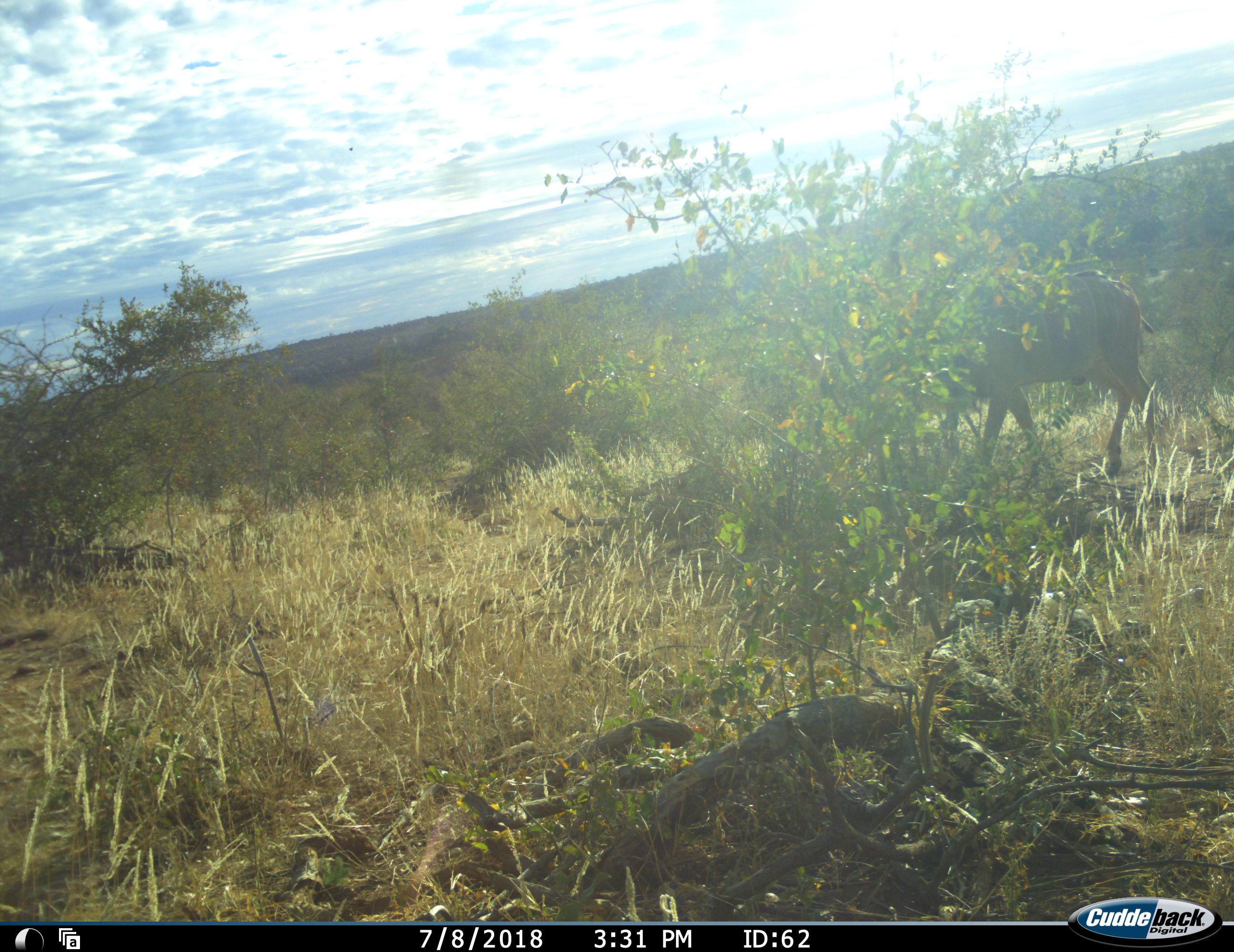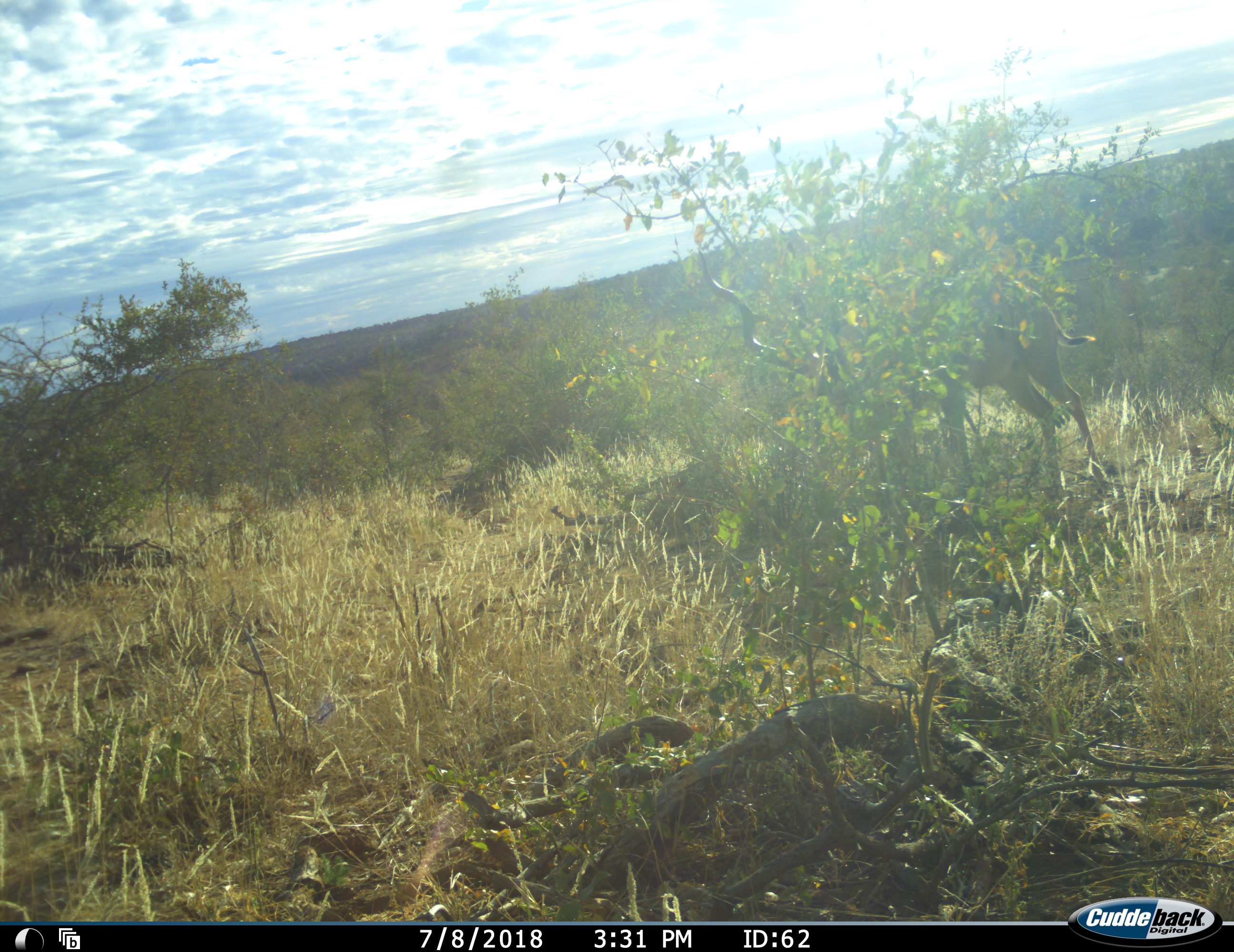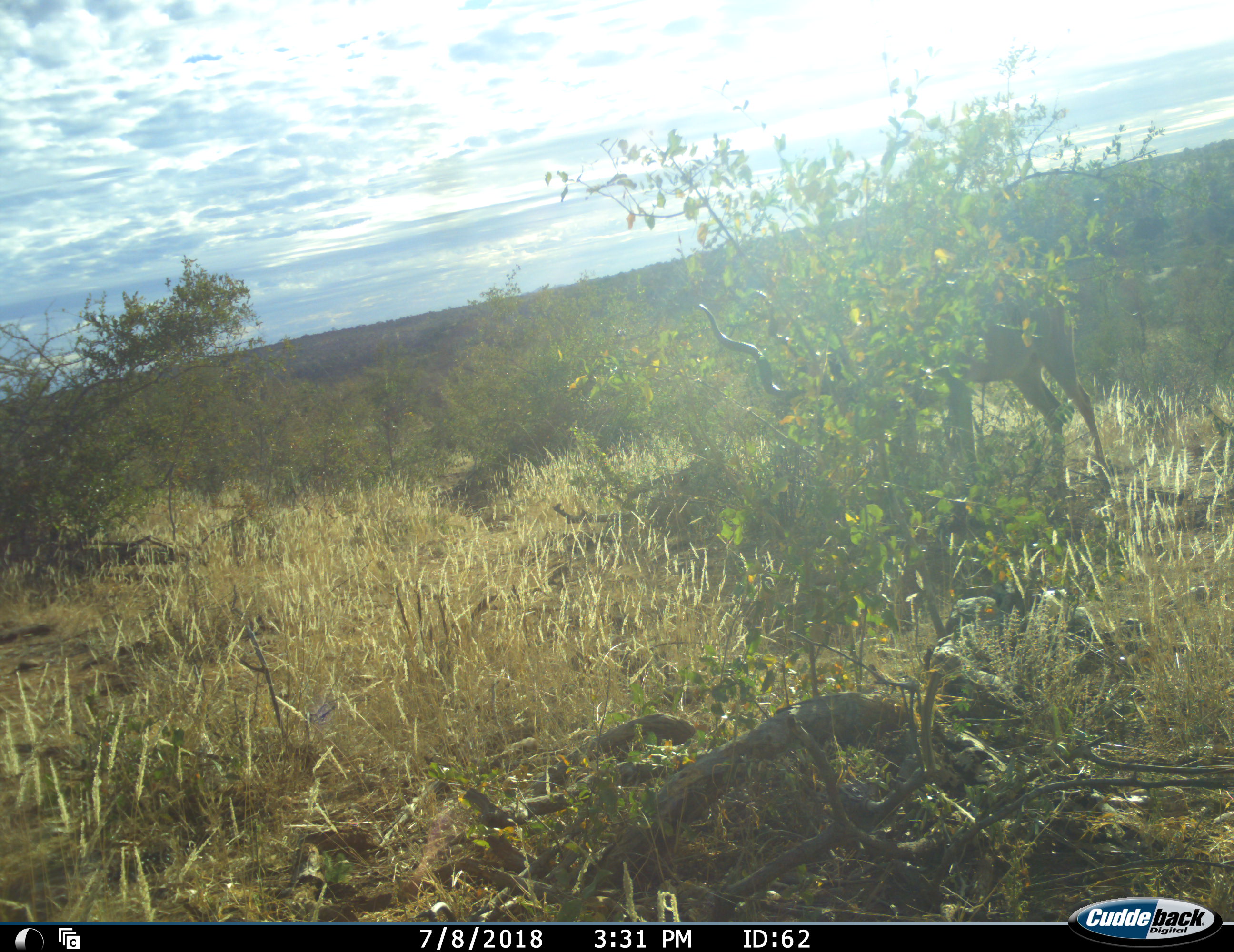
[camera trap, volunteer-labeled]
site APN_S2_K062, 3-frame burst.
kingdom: Animalia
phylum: Chordata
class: Mammalia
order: Artiodactyla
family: Bovidae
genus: Tragelaphus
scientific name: Tragelaphus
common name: kudu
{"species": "kudu (Tragelaphus)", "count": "1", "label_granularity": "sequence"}